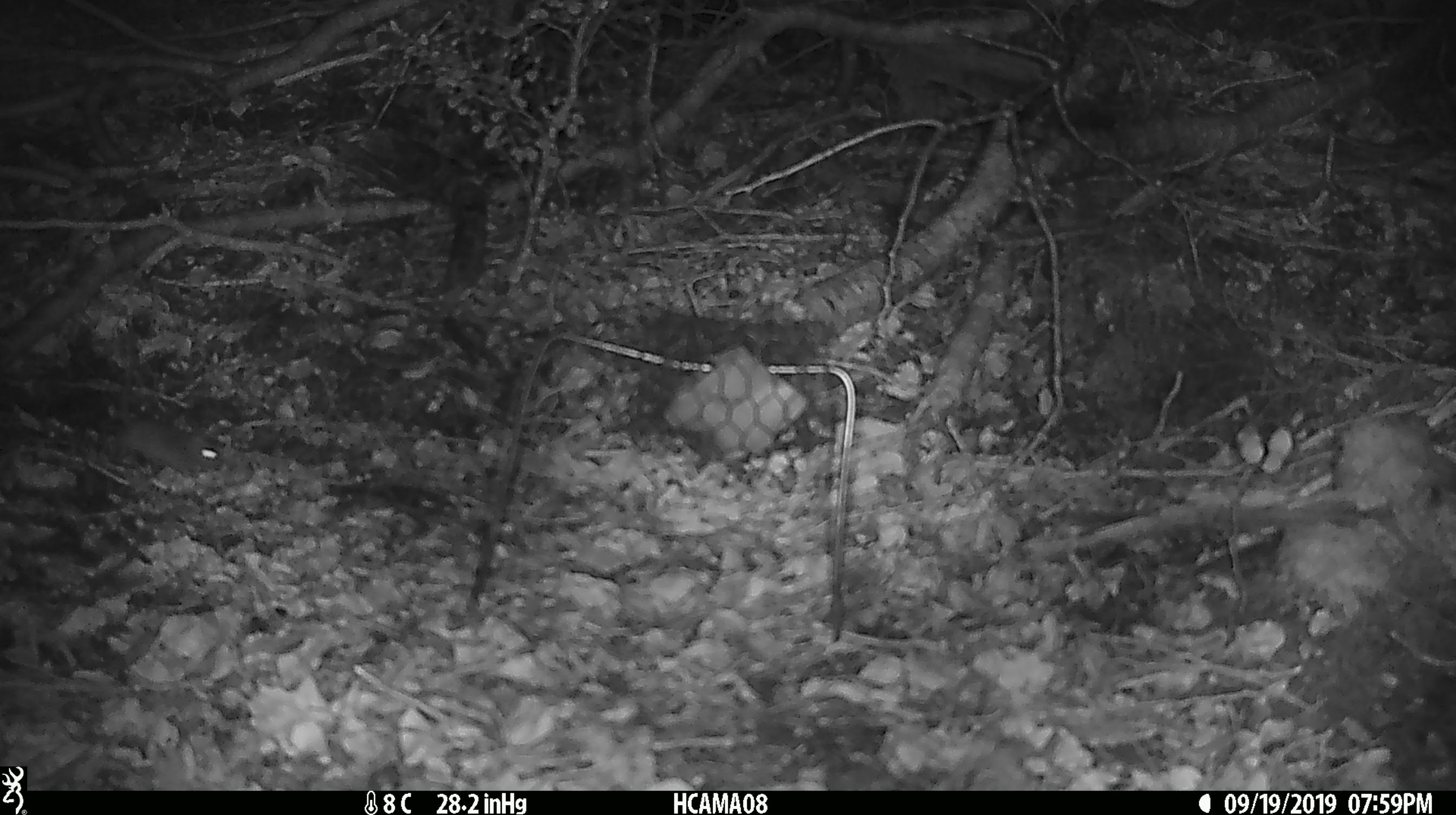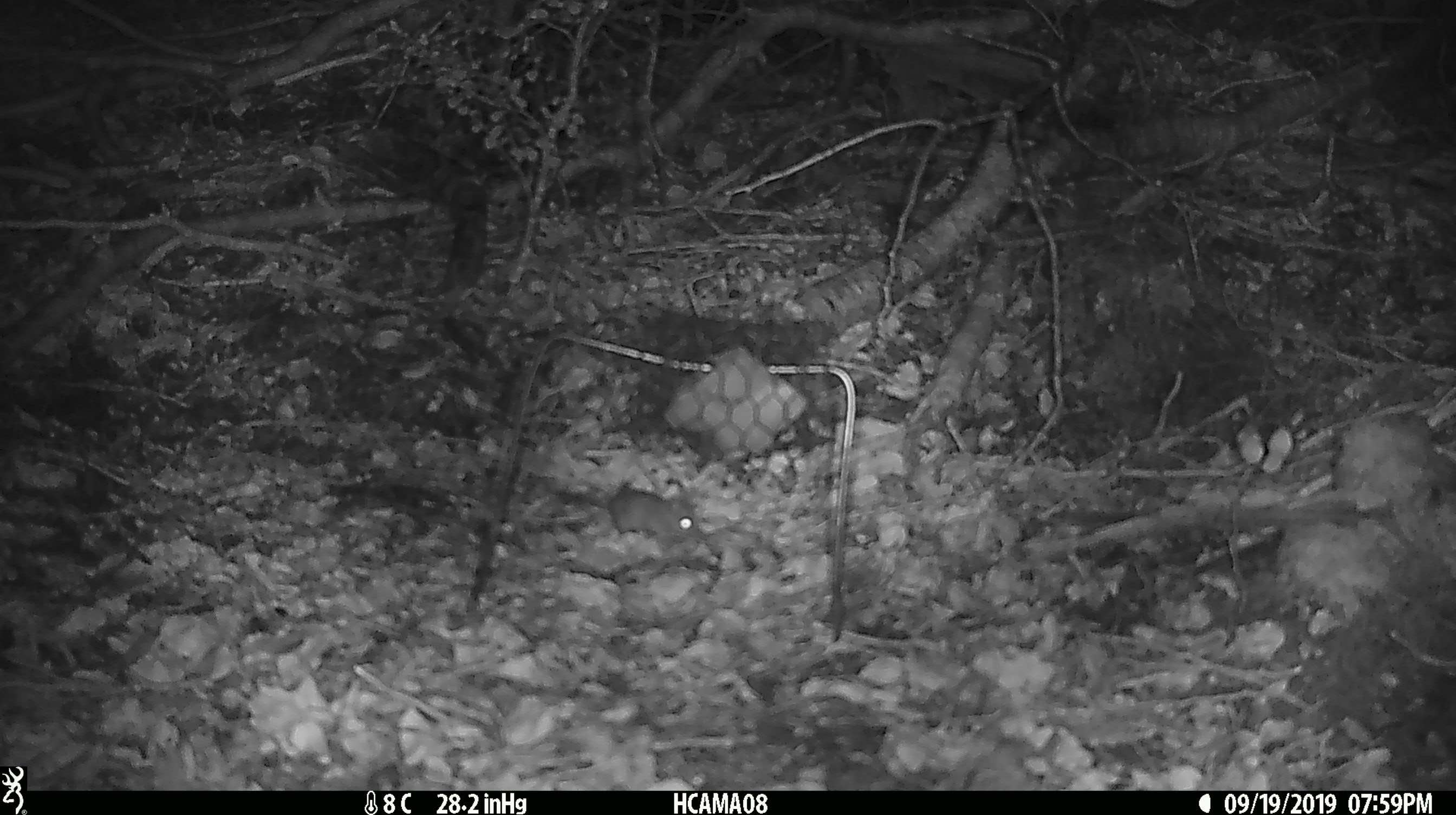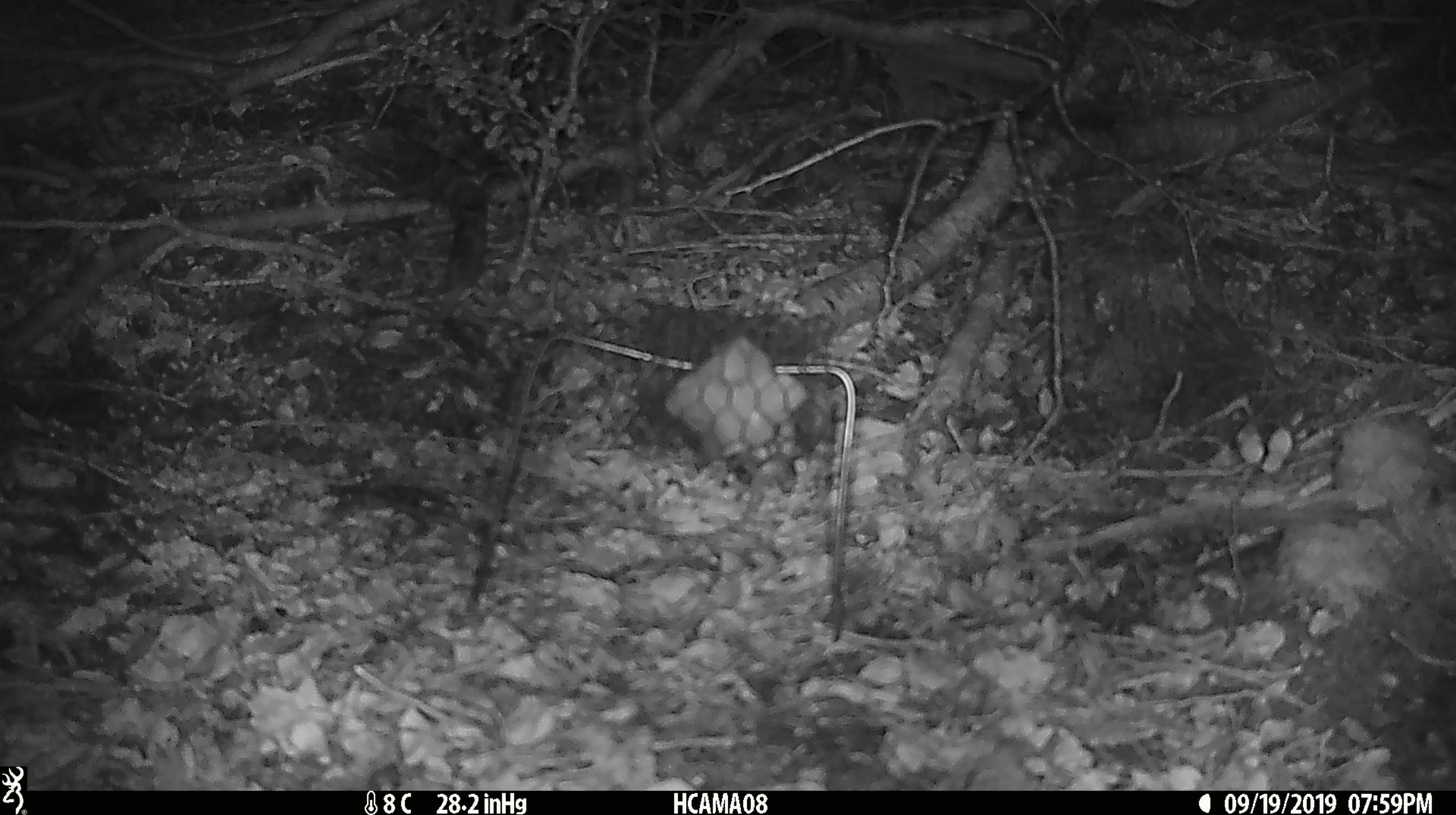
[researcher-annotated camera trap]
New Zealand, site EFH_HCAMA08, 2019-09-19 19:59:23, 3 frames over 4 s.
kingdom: Animalia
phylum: Chordata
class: Mammalia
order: Rodentia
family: Muridae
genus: Mus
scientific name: Mus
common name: mouse